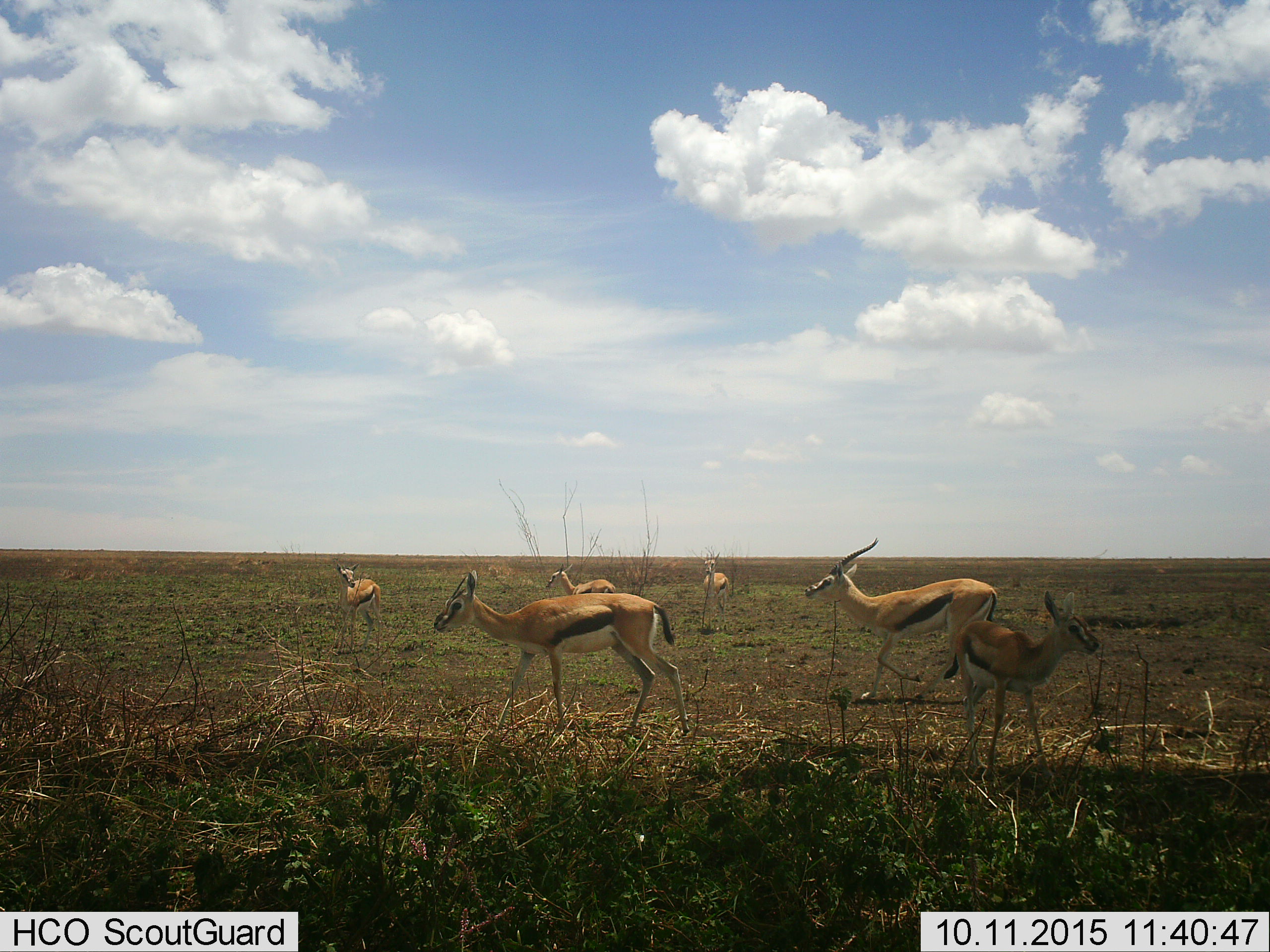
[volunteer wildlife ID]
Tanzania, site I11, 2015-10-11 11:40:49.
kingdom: Animalia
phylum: Chordata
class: Mammalia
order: Artiodactyla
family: Bovidae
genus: Eudorcas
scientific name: Eudorcas thomsonii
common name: thomson's gazelle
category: gazellethomsons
Gazellethomsons (thomson's gazelle) (Eudorcas thomsonii), count 6. Behavior (volunteer vote fractions): standing 75%, resting 0%, moving 50%, interacting 0%. Young present (vote fraction): 62%. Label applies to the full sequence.